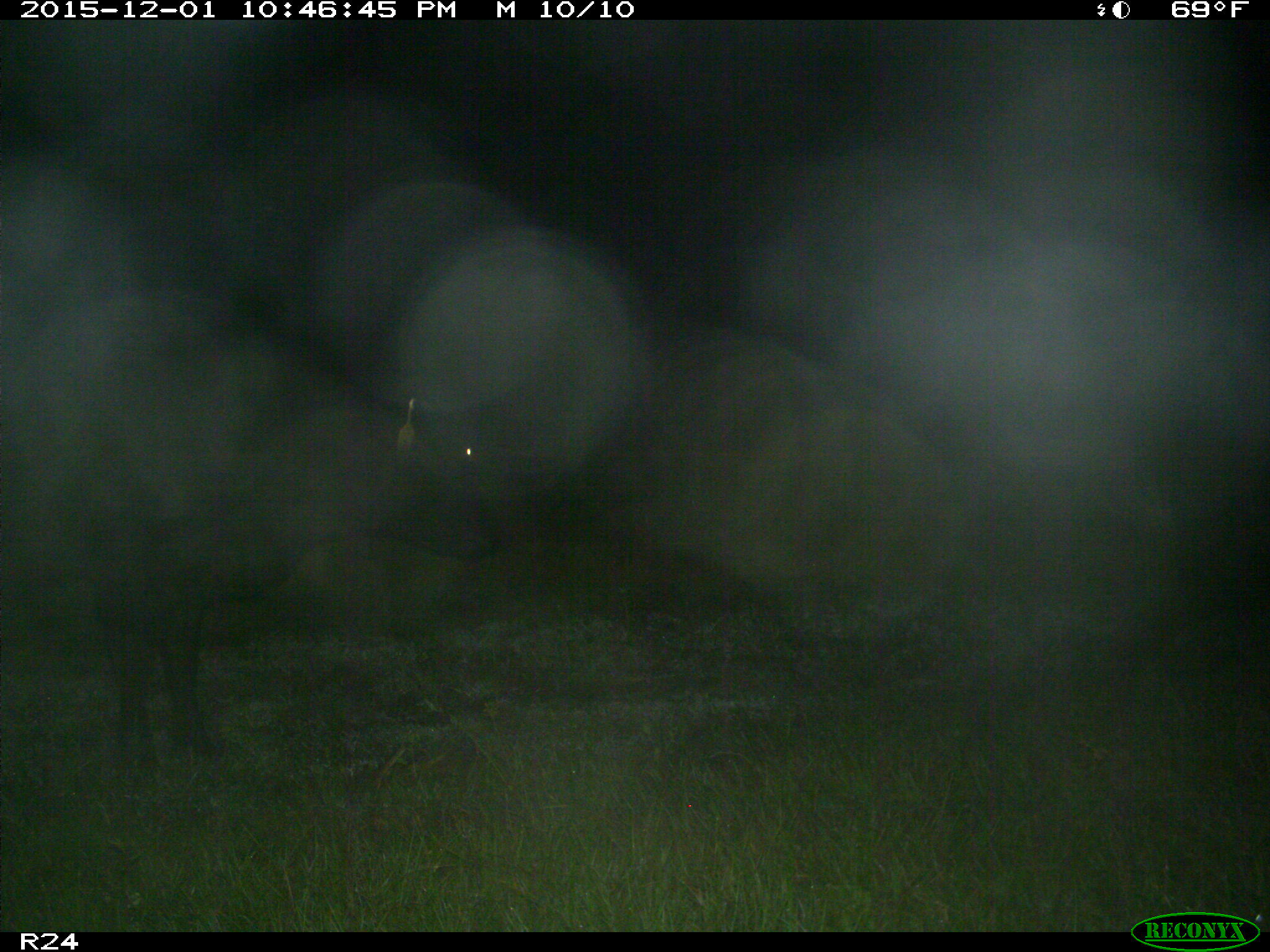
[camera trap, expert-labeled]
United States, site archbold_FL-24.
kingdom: Animalia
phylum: Chordata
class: Mammalia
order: Artiodactyla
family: Bovidae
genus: Bos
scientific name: Bos taurus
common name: domestic cow